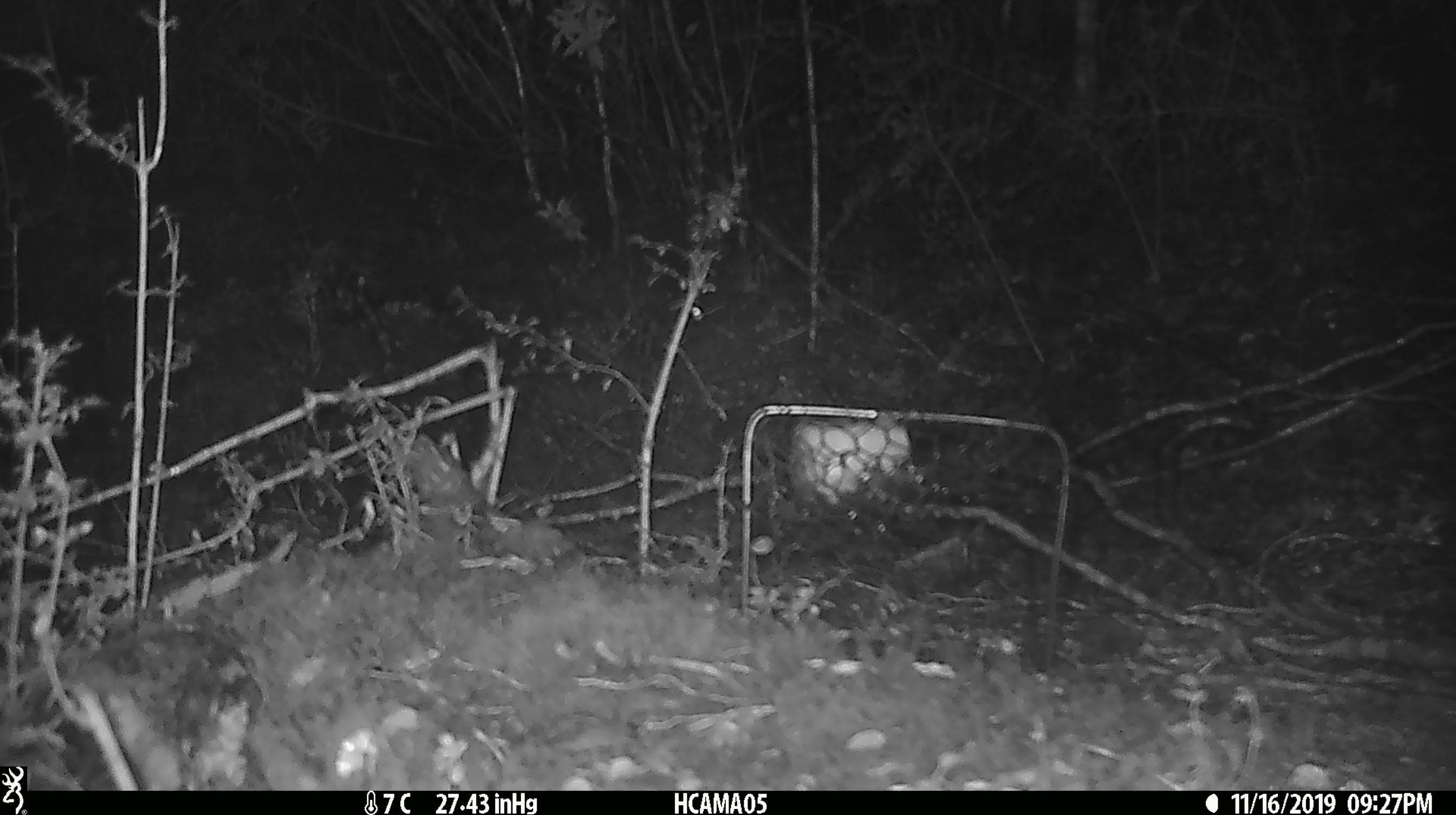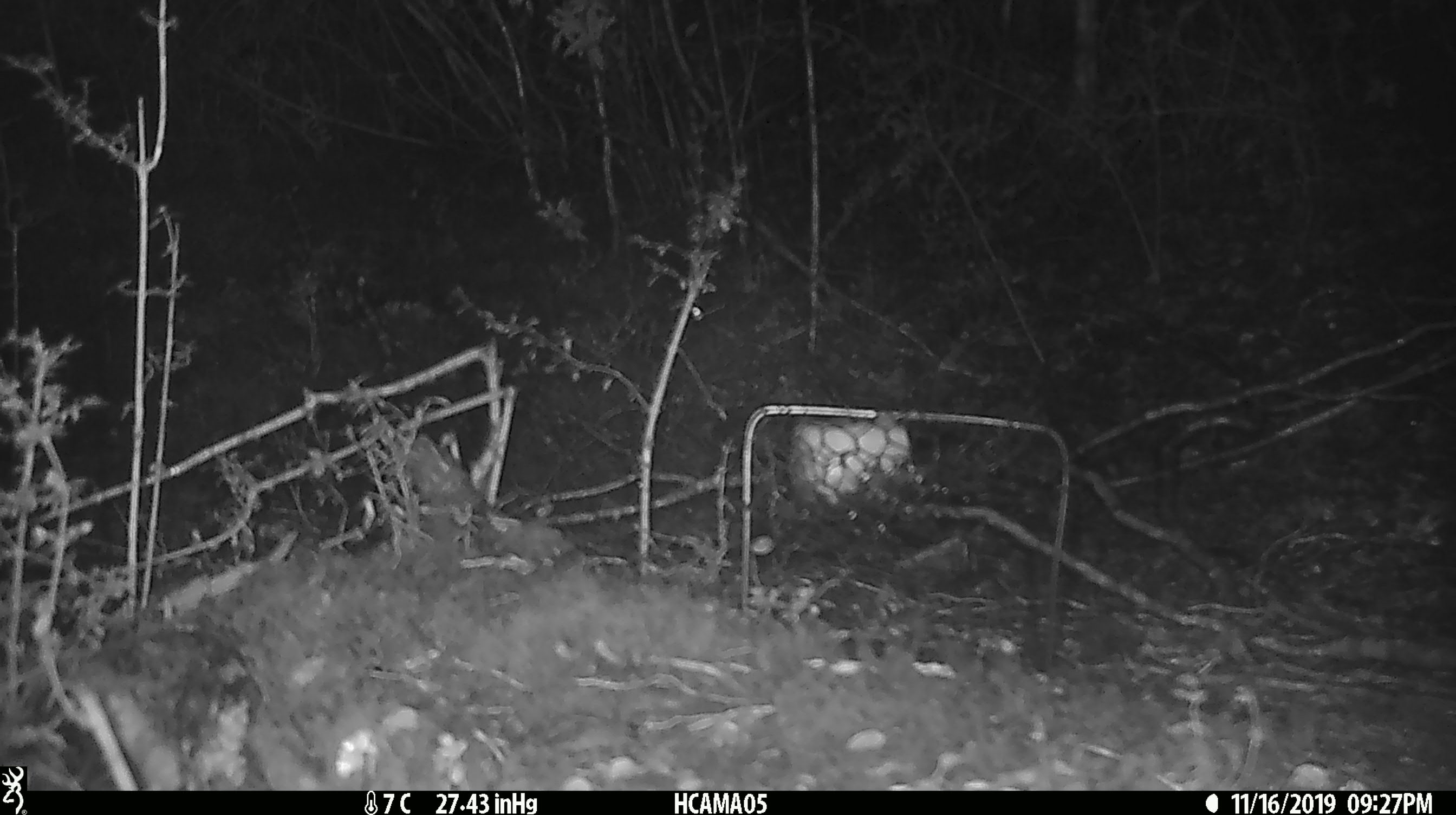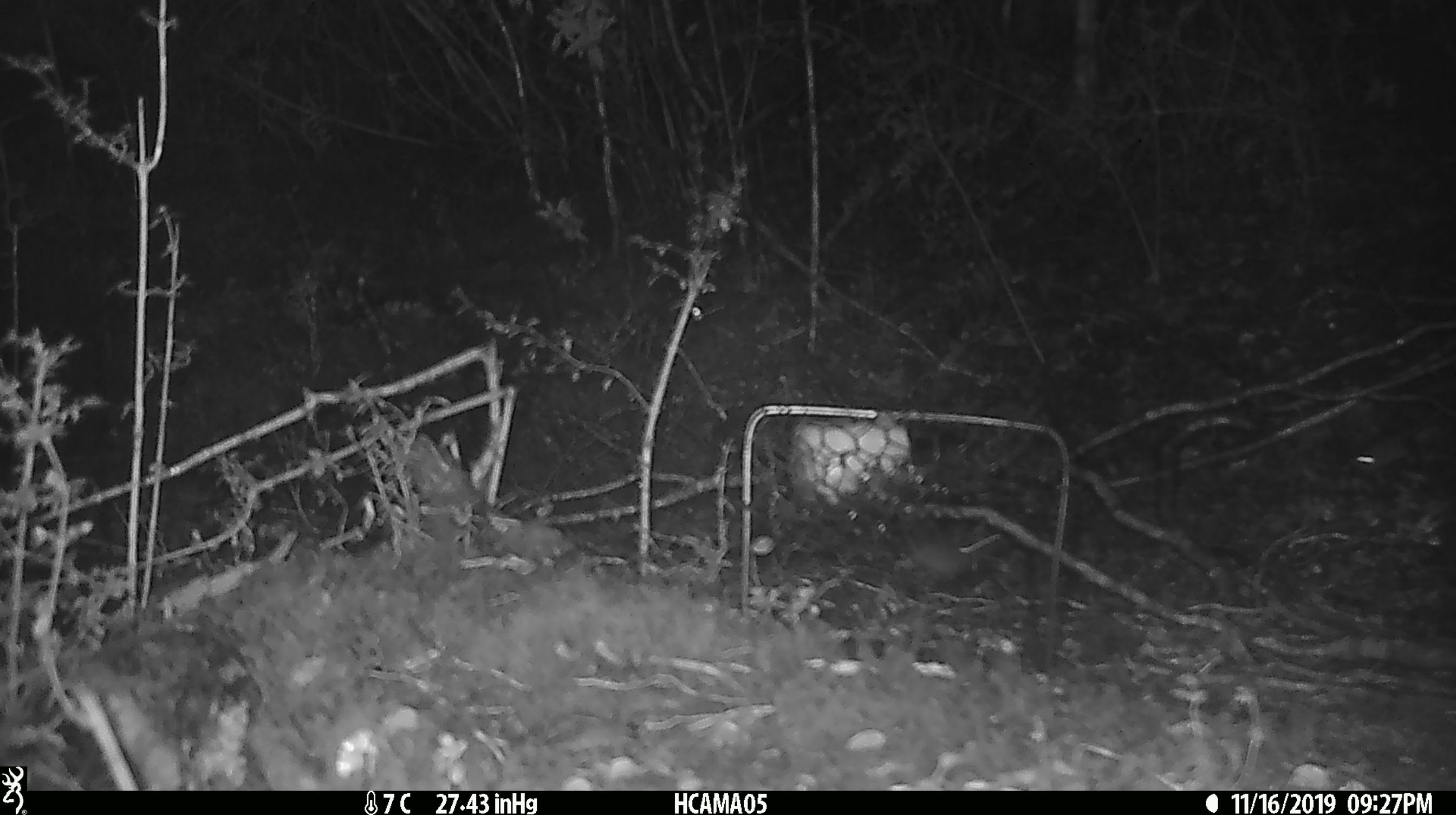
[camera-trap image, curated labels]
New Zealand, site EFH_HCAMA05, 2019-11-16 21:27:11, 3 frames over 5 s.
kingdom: Animalia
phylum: Chordata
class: Mammalia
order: Rodentia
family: Muridae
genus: Mus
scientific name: Mus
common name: mouse